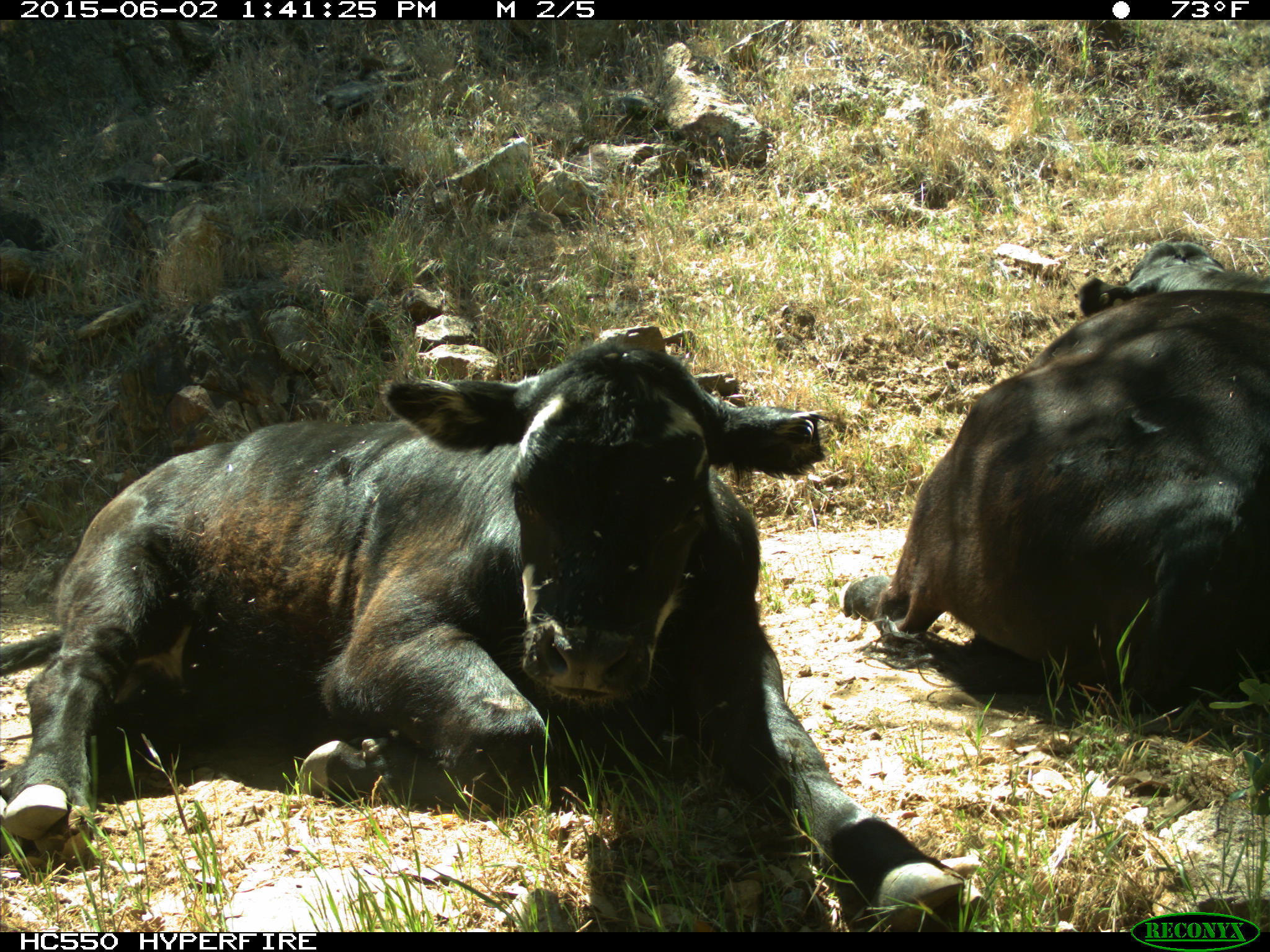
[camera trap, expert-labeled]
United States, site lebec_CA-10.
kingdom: Animalia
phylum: Chordata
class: Mammalia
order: Artiodactyla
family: Bovidae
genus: Bos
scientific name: Bos taurus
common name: domestic cow